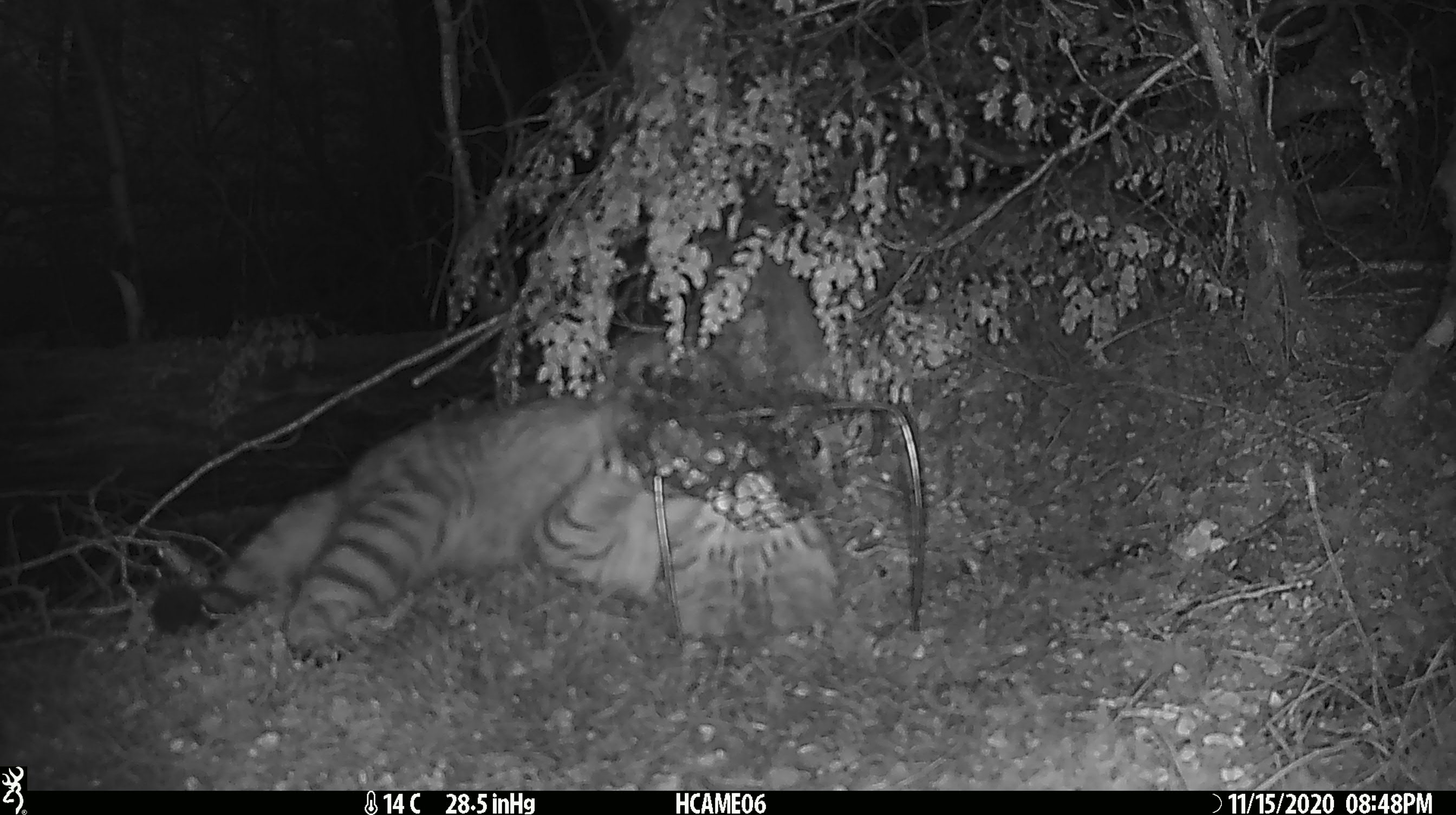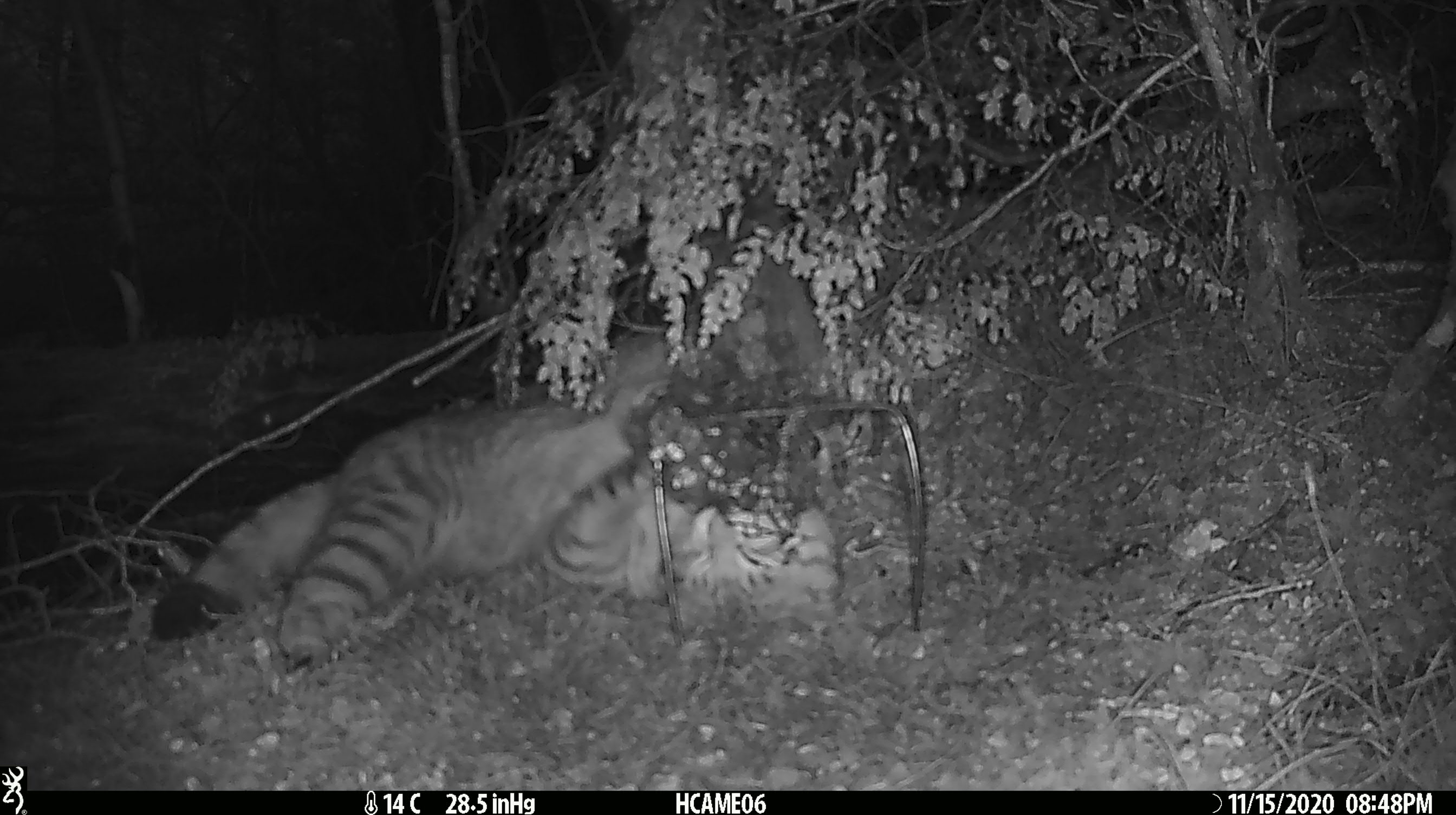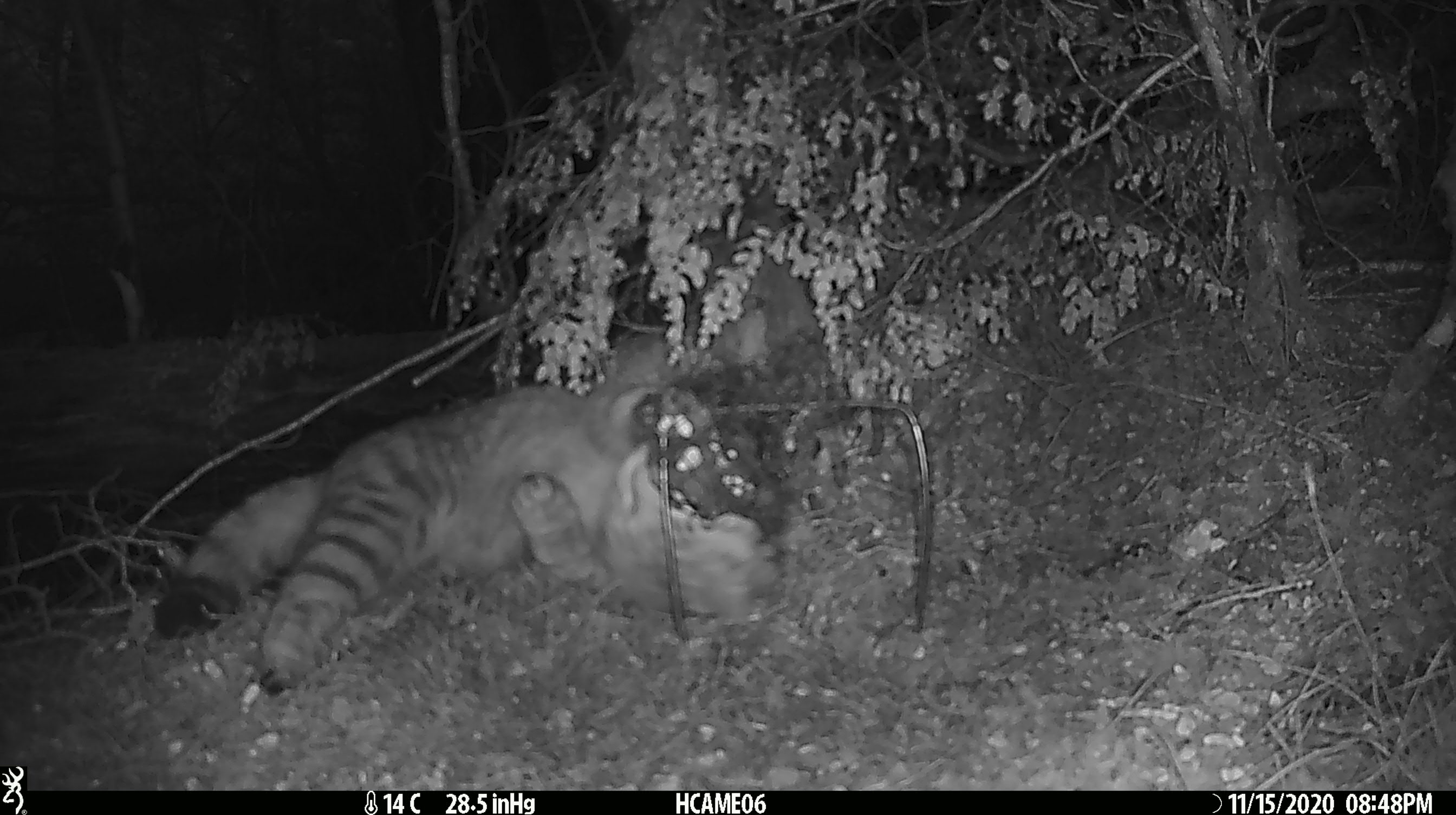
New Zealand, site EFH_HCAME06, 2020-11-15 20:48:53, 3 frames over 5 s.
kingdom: Animalia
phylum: Chordata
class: Mammalia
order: Carnivora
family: Felidae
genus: Felis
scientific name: Felis catus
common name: domestic cat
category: cat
Cat (domestic cat) (Felis catus).